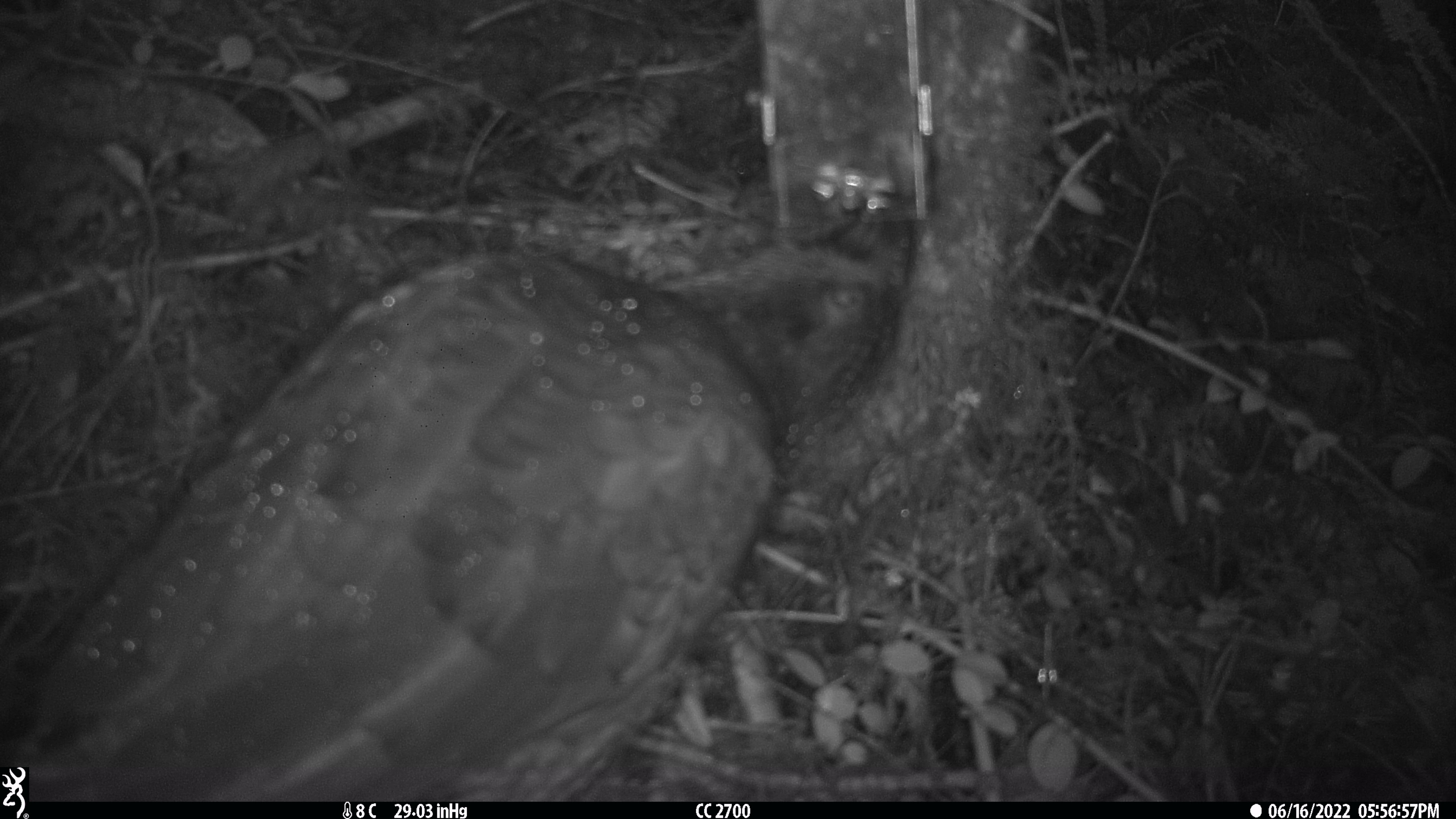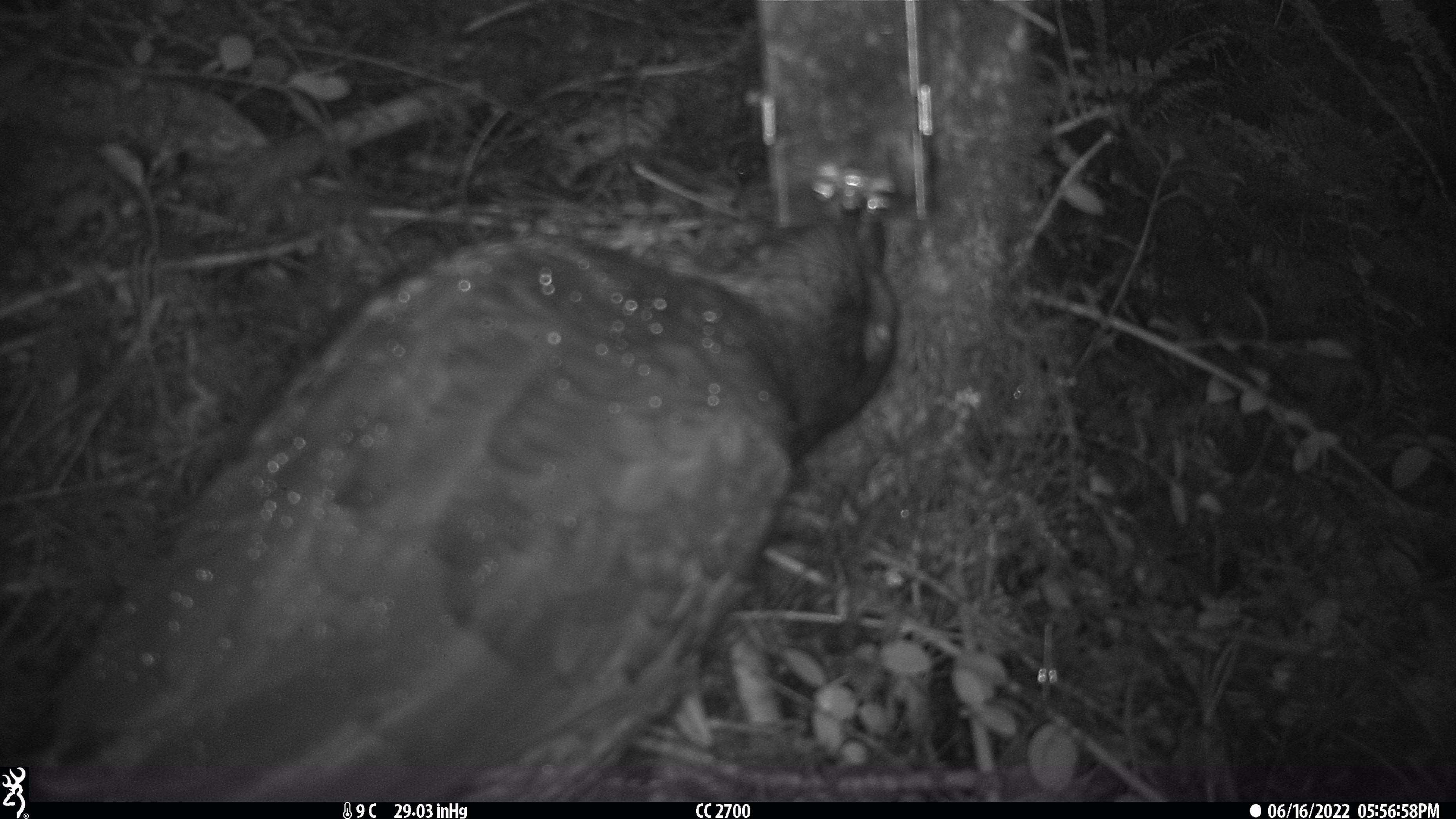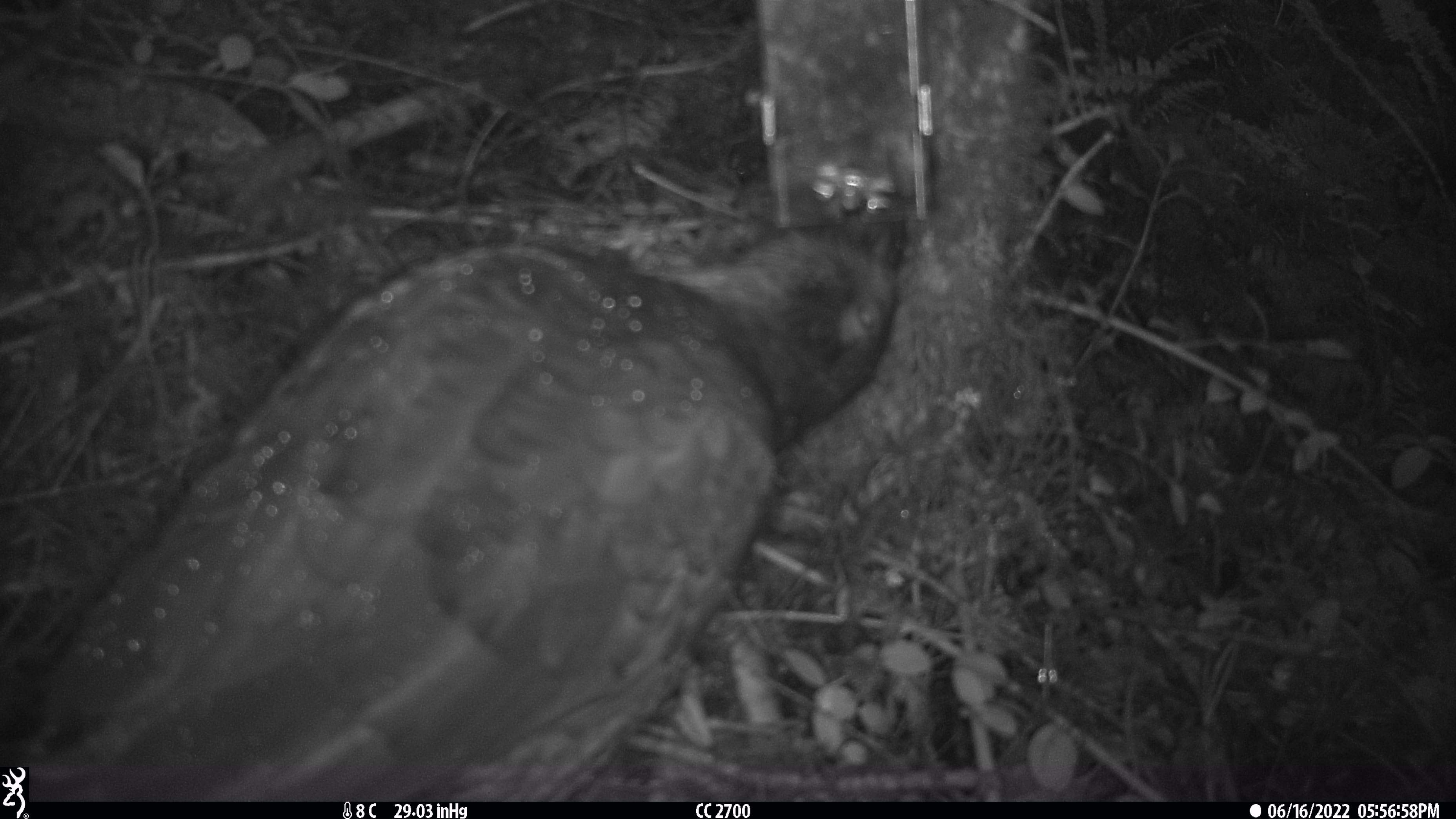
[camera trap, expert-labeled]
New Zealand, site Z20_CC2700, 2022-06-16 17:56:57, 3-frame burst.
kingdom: Animalia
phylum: Chordata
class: Aves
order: Psittaciformes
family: Strigopidae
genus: Nestor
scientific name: Nestor notabilis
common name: kea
Kea (Nestor notabilis).